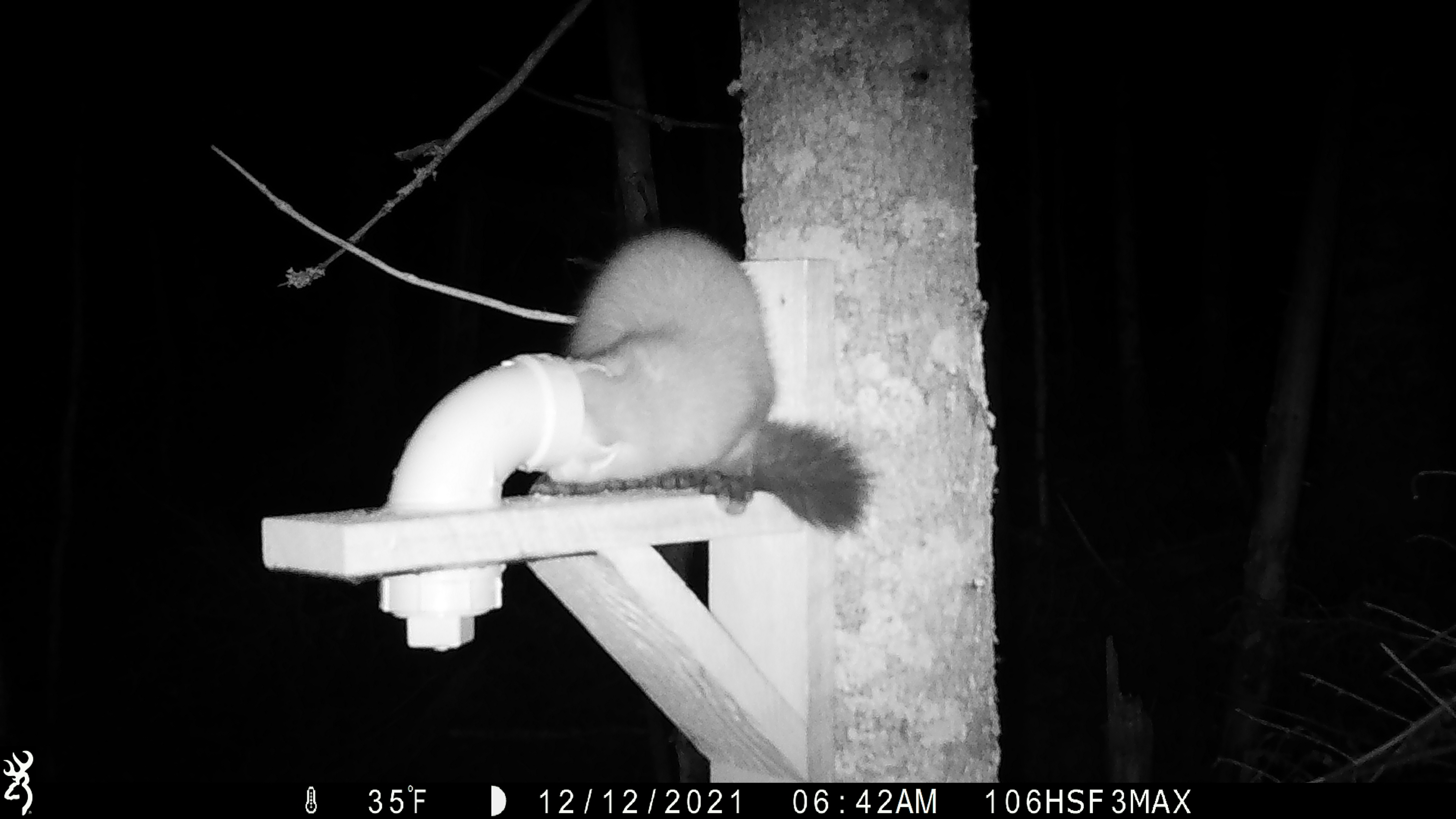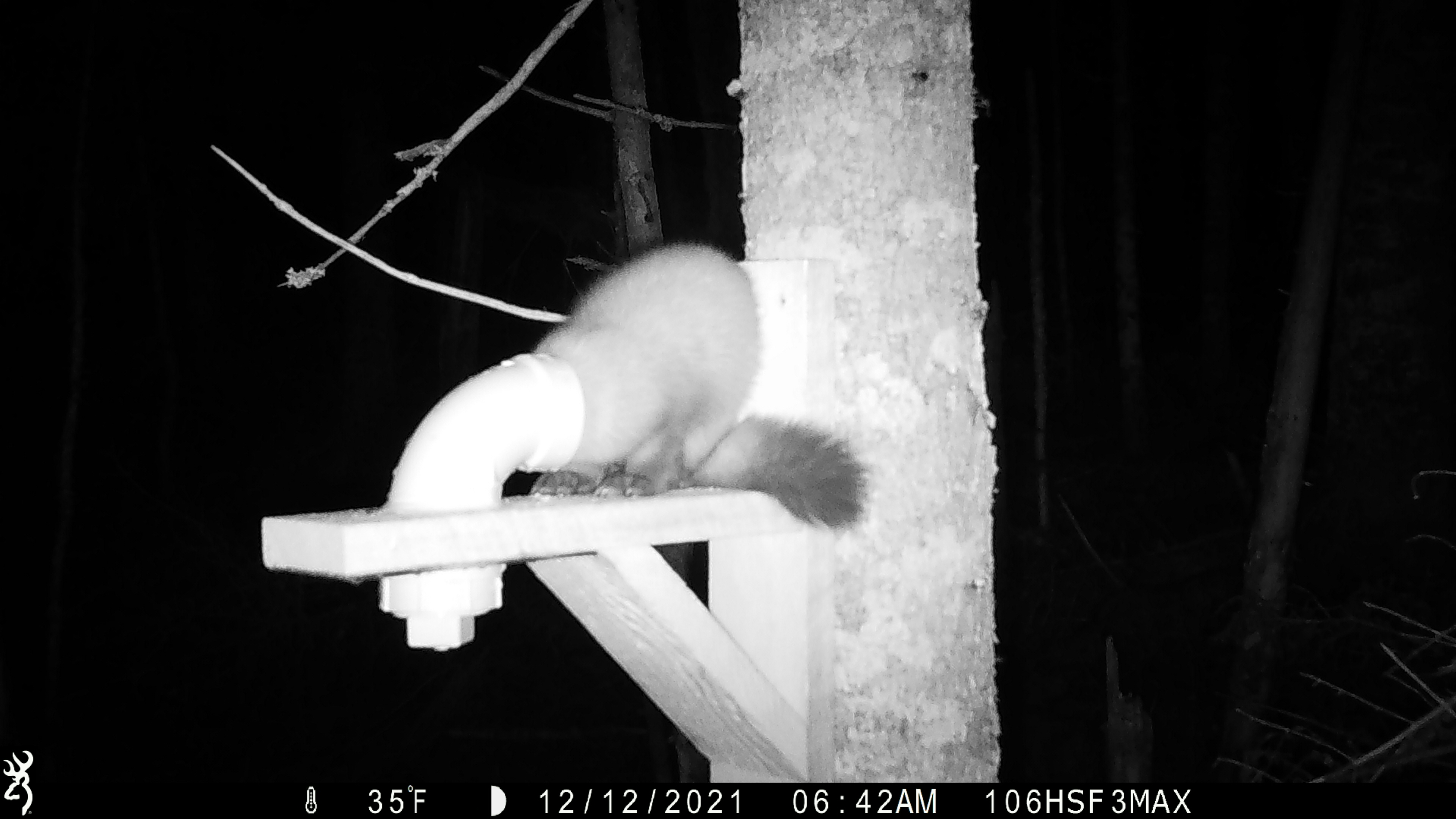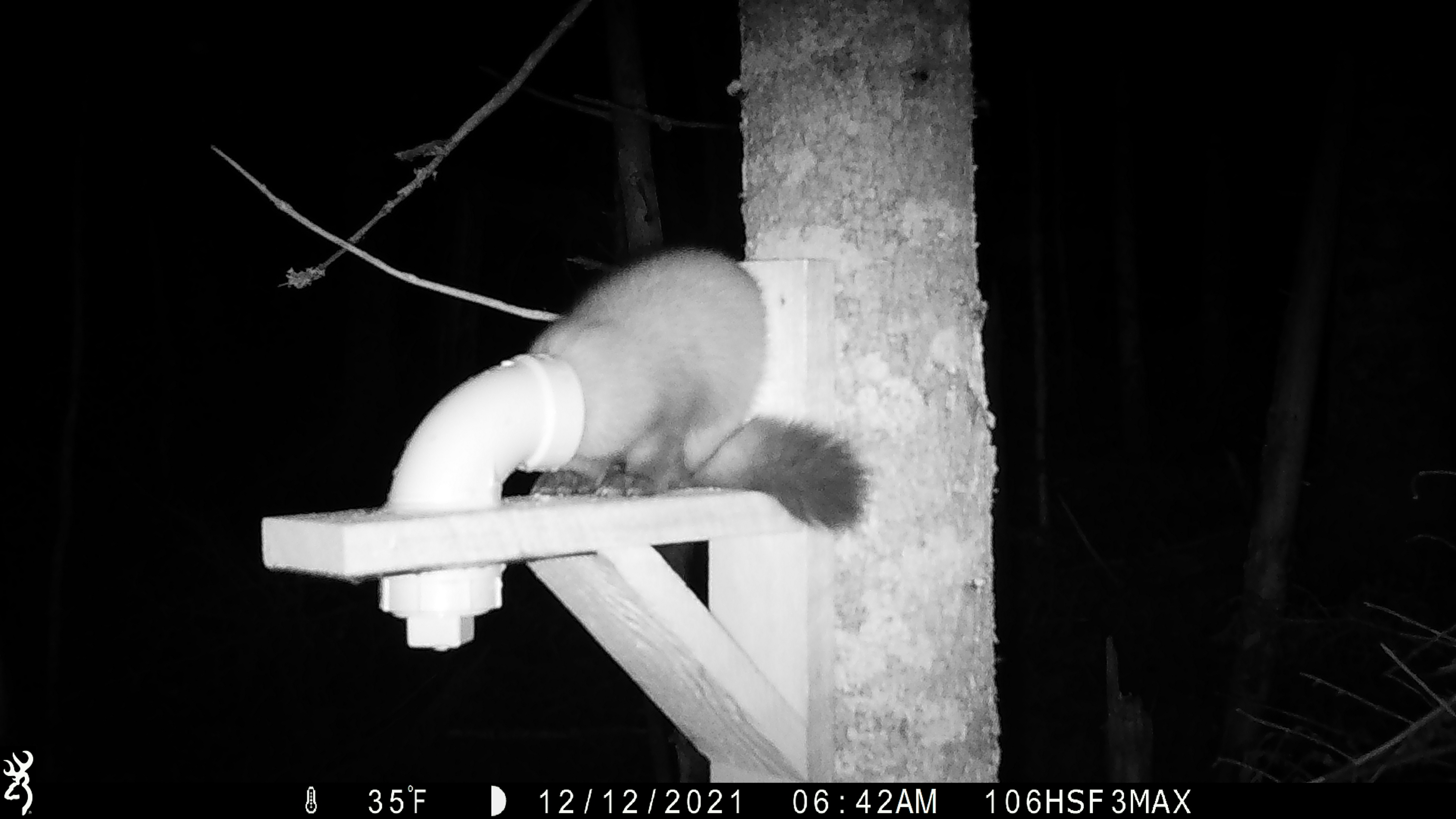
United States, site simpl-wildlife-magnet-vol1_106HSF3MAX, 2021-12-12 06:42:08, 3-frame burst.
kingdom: Animalia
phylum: Chordata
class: Mammalia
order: Carnivora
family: Mustelidae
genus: Martes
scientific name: Martes americana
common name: american marten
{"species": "american marten (Martes americana)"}